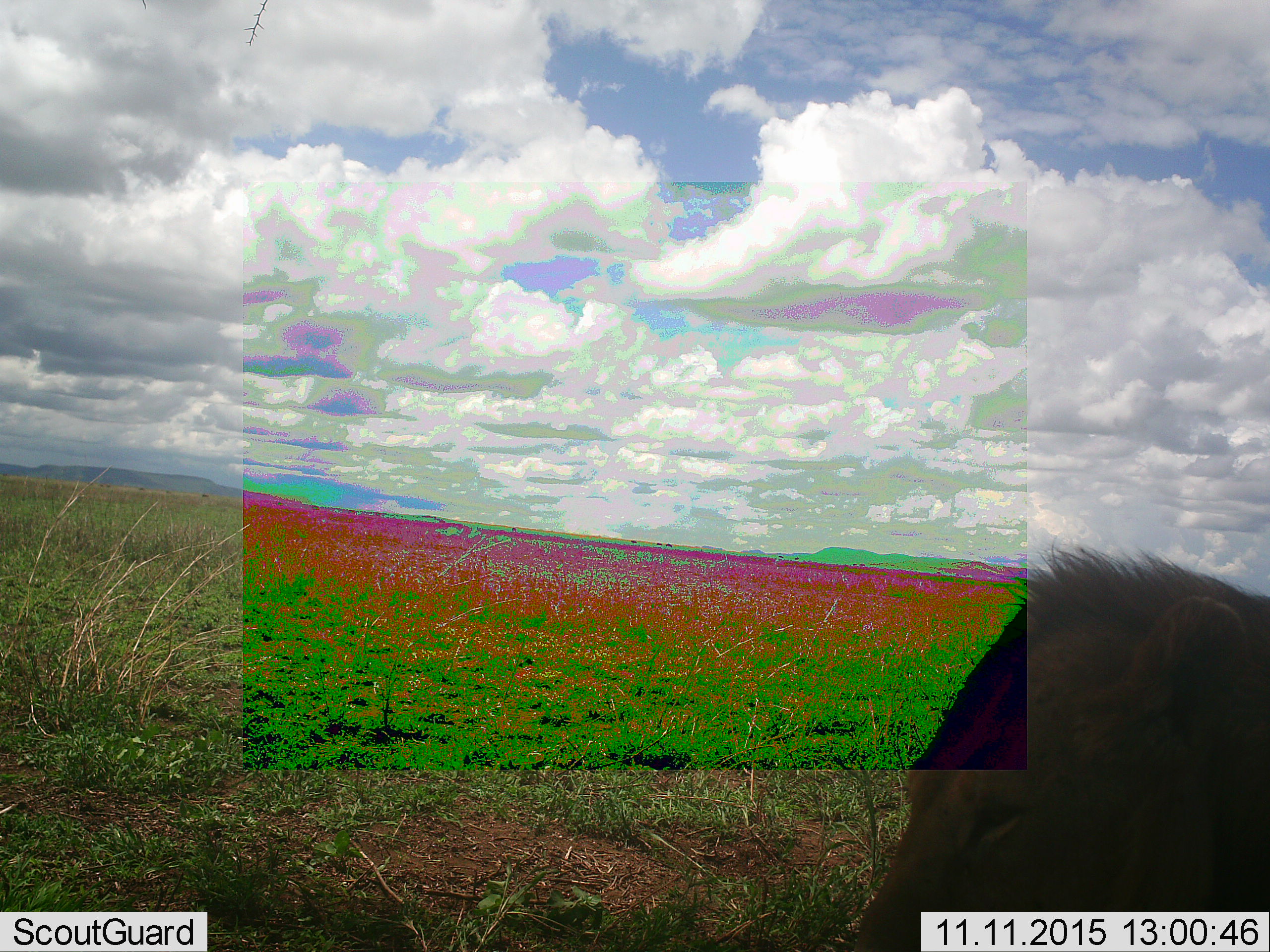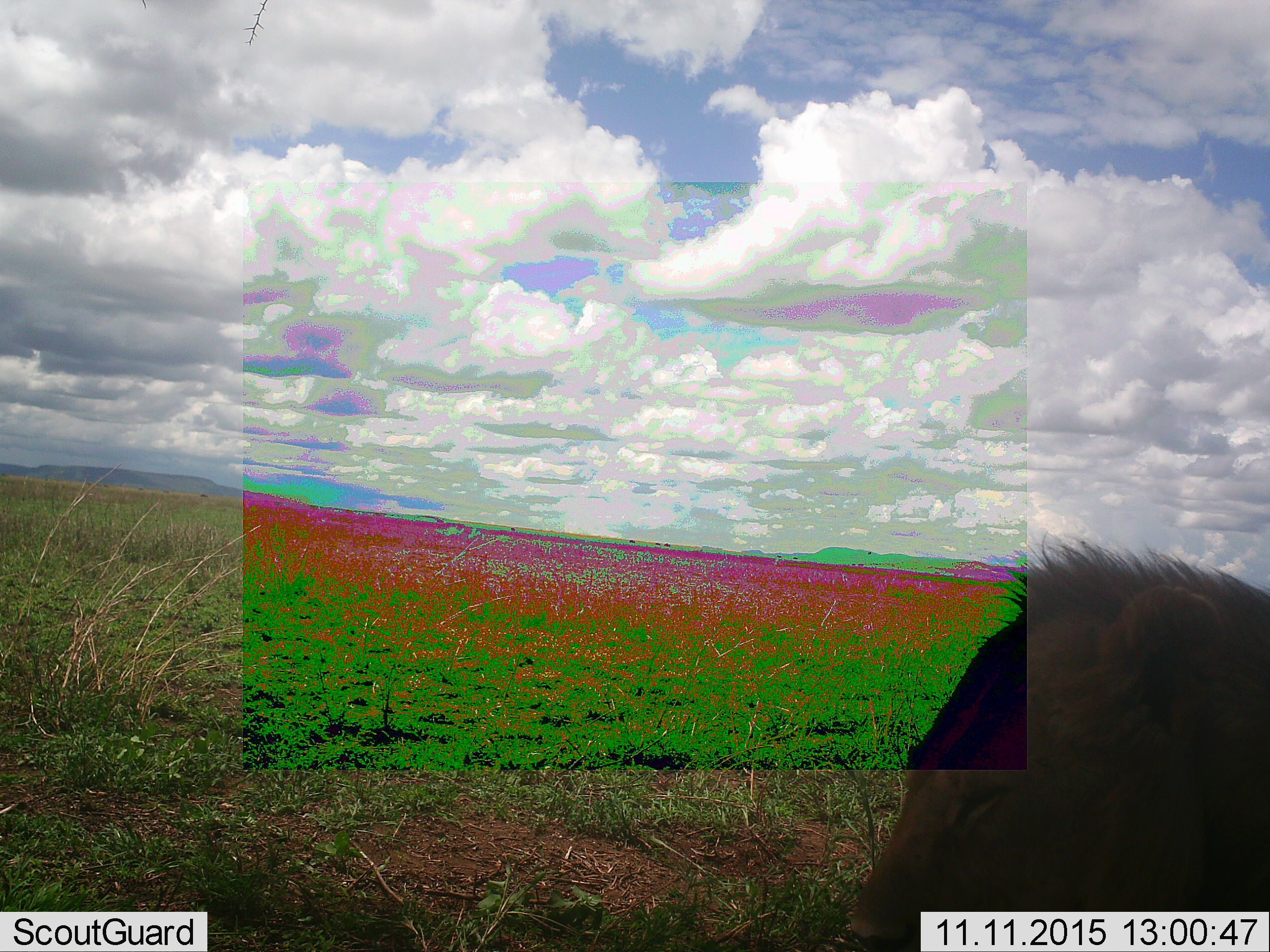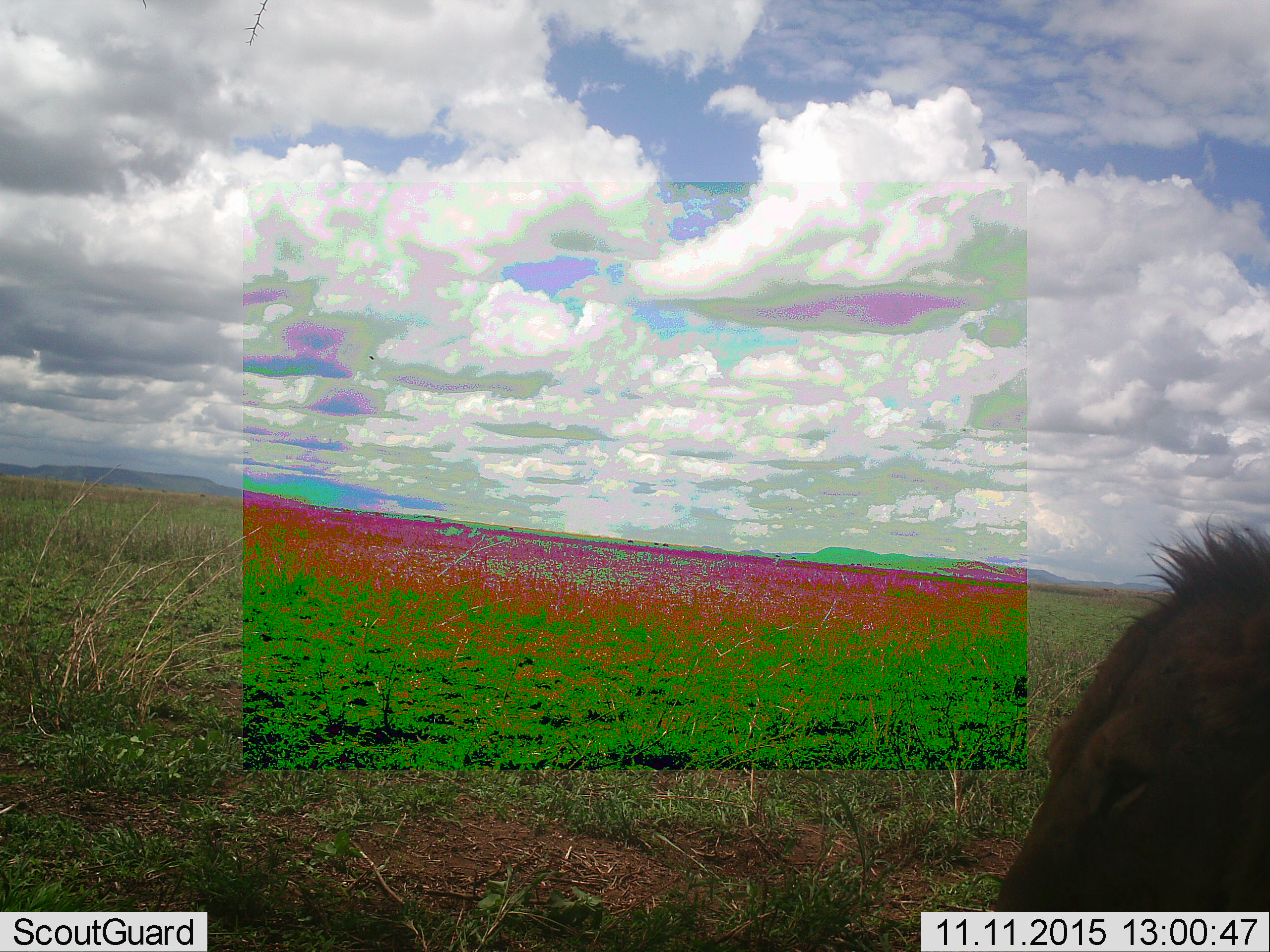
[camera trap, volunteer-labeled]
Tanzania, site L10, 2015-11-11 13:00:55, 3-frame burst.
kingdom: Animalia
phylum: Chordata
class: Mammalia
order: Carnivora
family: Felidae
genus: Panthera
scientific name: Panthera leo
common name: lion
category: lionmale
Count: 1.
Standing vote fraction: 14%.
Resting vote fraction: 86%.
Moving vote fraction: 0%.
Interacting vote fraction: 0%.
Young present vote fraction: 14%.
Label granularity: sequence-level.